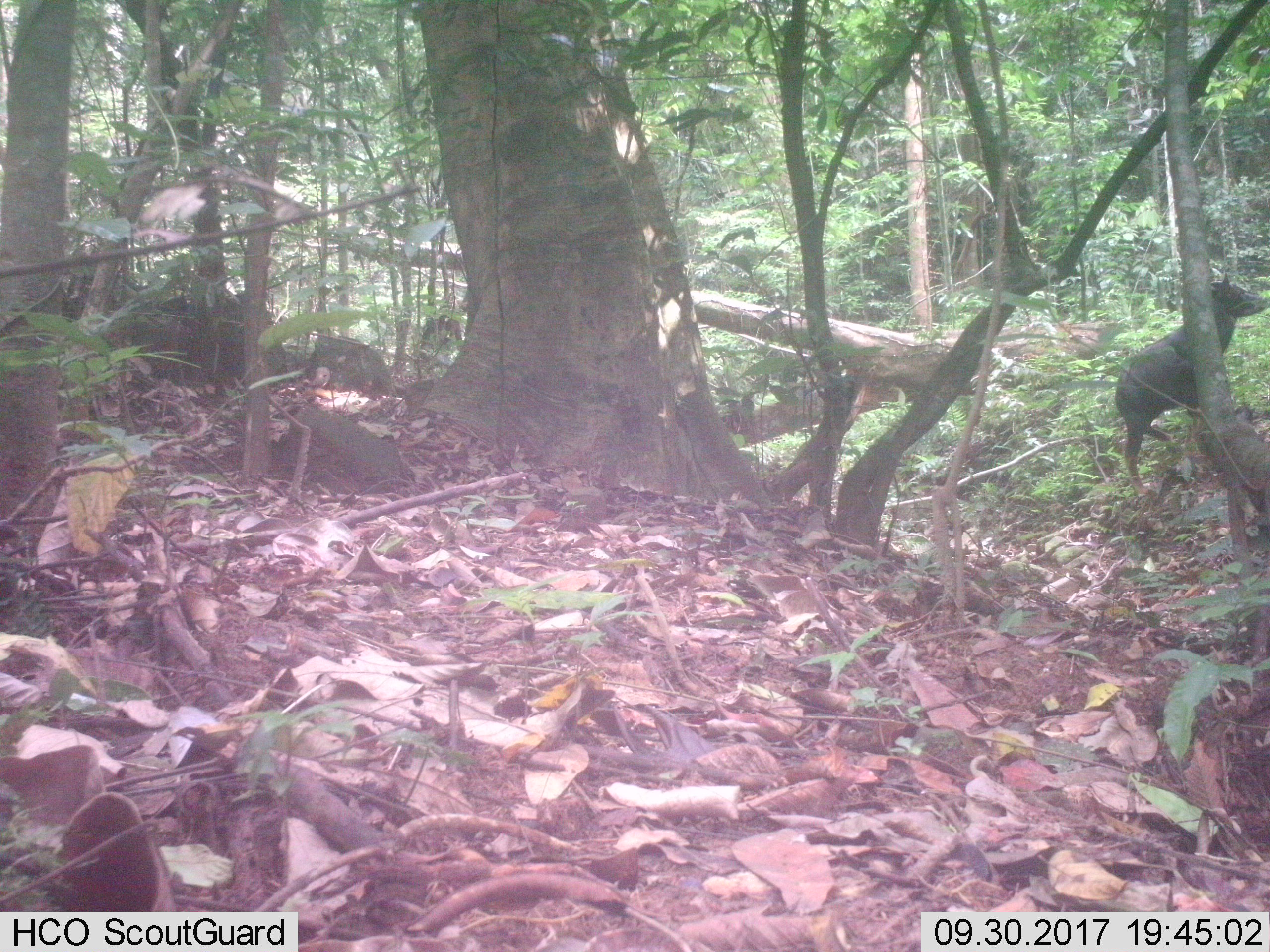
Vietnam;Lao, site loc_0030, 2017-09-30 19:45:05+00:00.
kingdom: Animalia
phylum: Chordata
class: Mammalia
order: Artiodactyla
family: Bovidae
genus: Capricornis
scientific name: Capricornis sumatraensis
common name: chinese serow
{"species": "chinese serow (Capricornis sumatraensis)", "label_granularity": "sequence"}